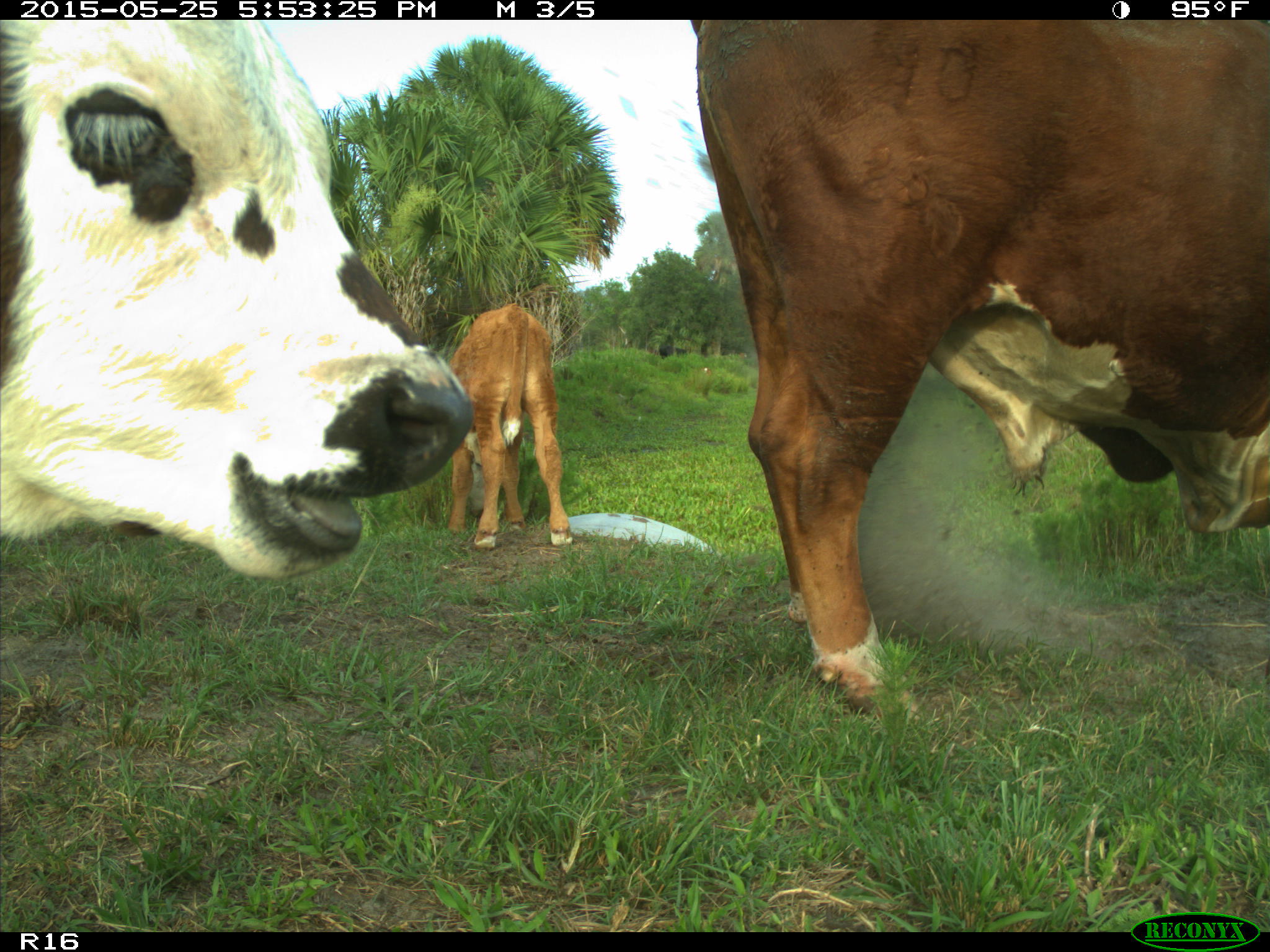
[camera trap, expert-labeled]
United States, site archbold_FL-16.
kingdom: Animalia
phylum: Chordata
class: Mammalia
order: Artiodactyla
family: Bovidae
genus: Bos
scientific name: Bos taurus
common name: domestic cow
Bos taurus (domestic cow).